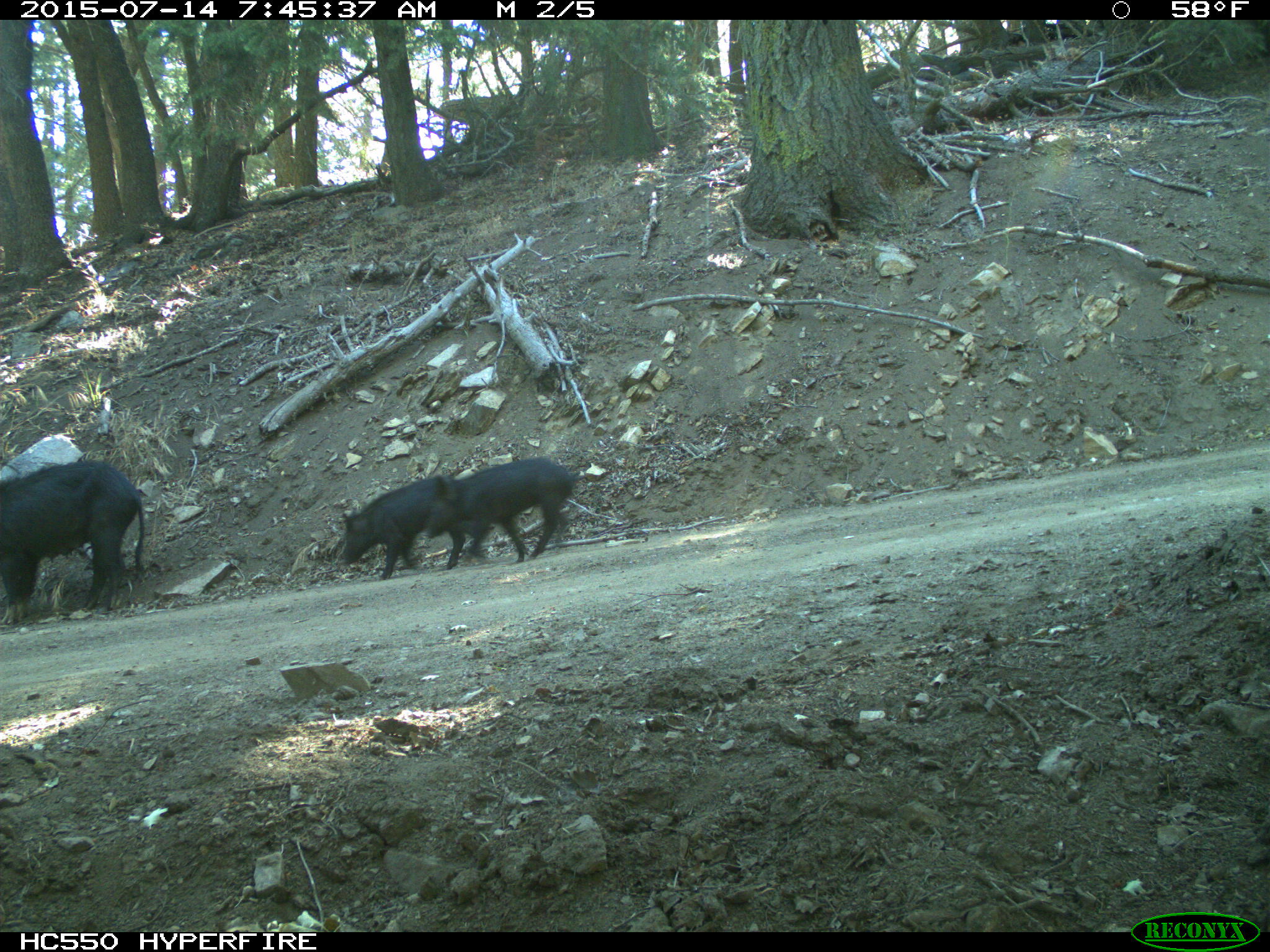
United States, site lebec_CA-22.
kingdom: Animalia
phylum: Chordata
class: Mammalia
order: Artiodactyla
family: Suidae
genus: Sus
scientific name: Sus scrofa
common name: wild boar